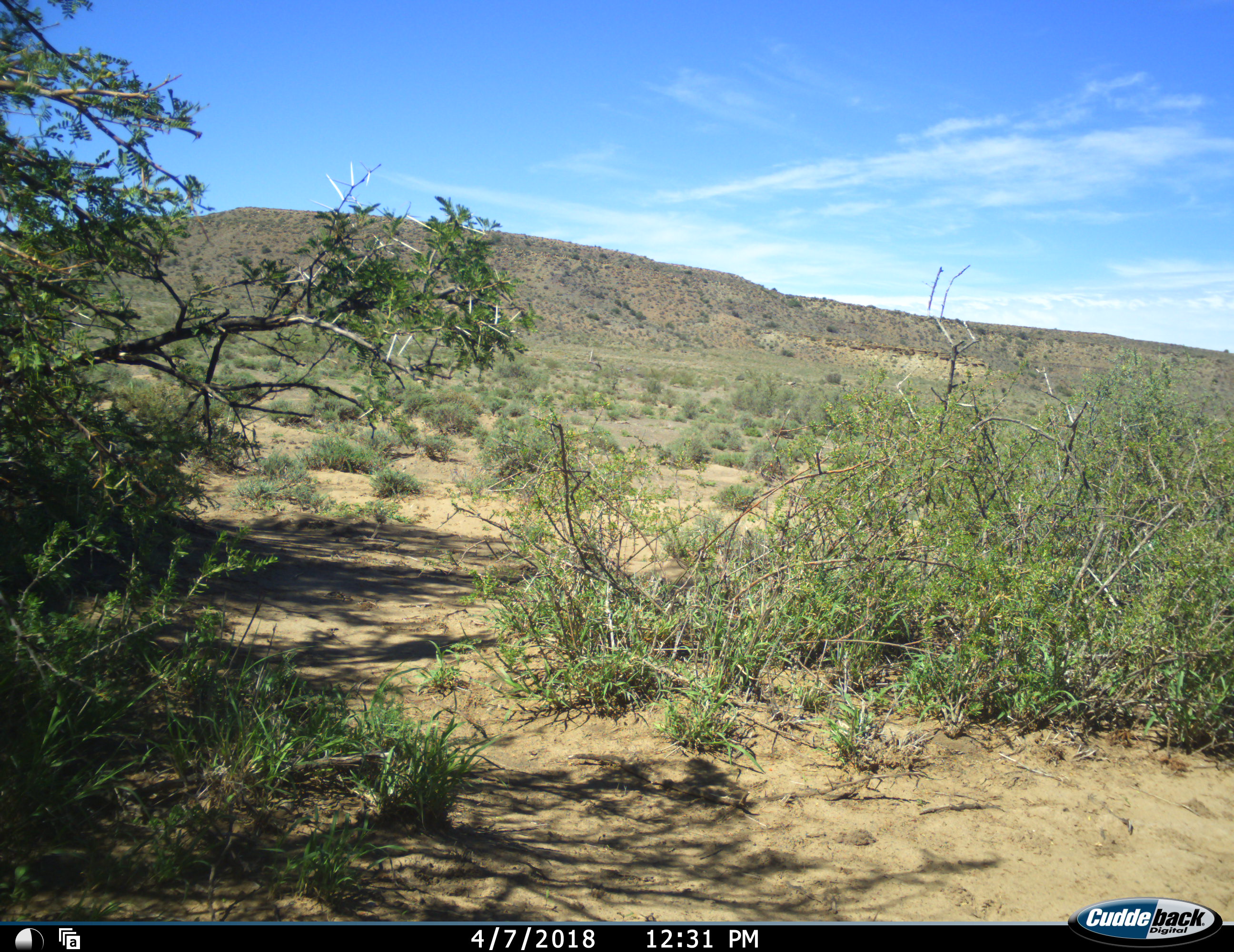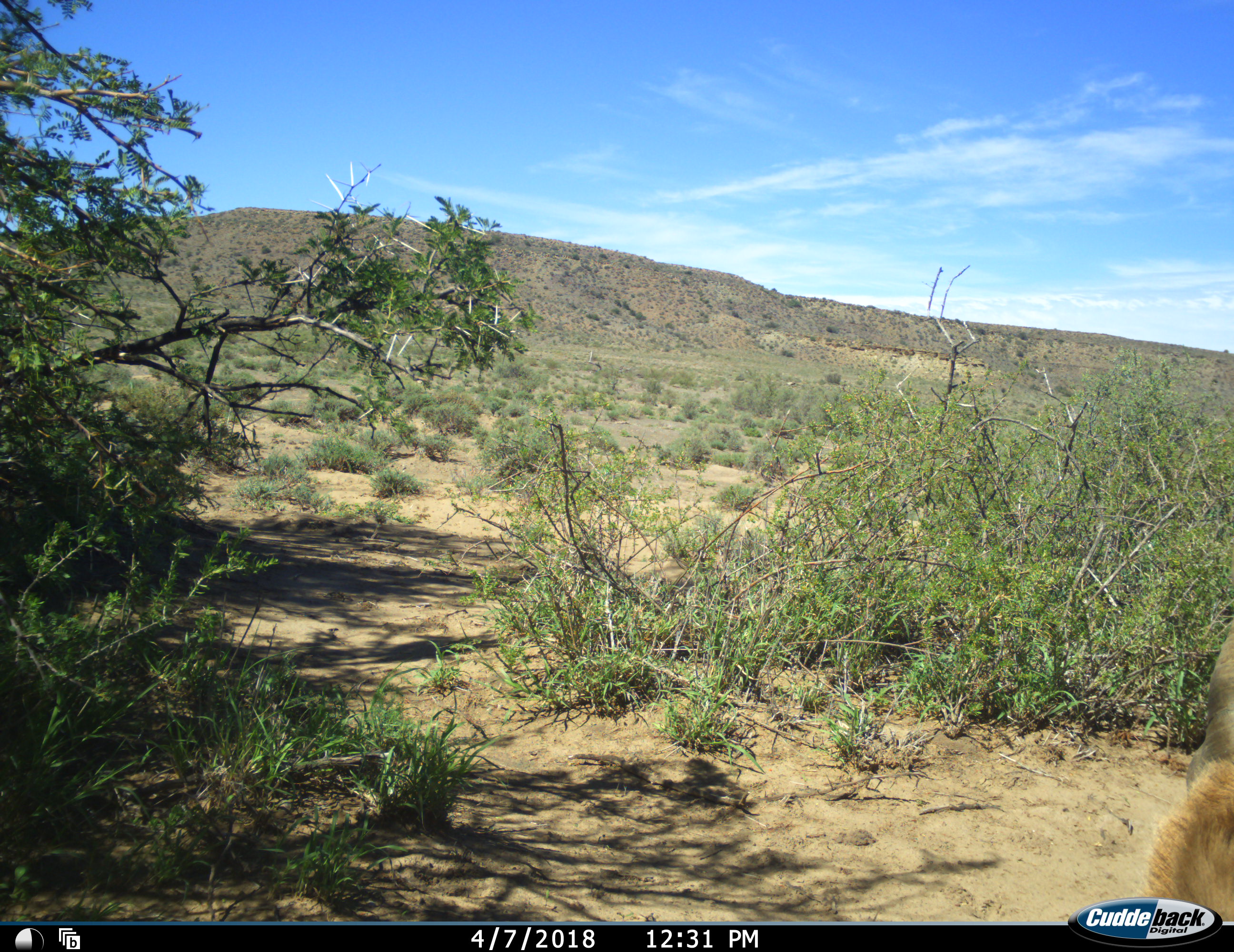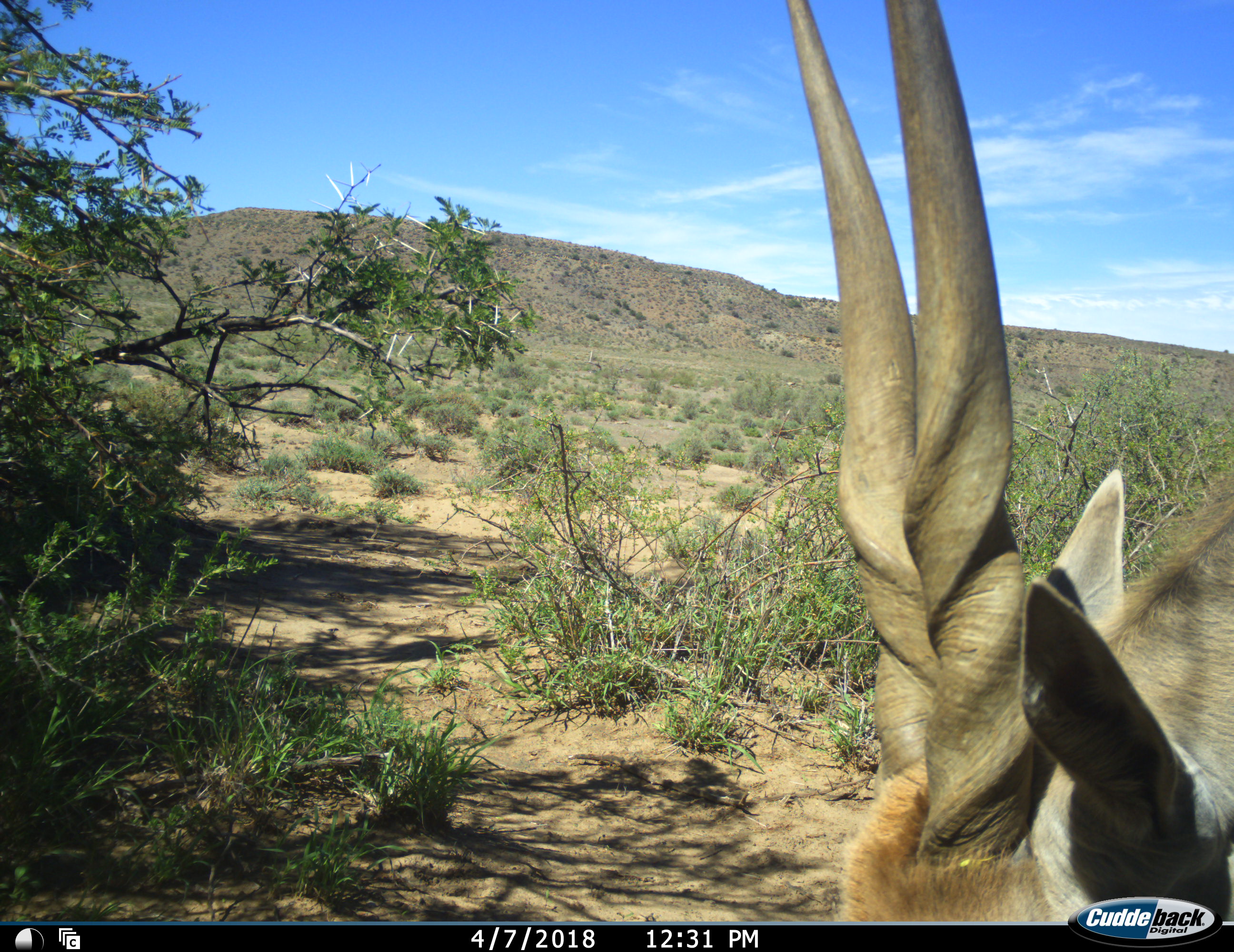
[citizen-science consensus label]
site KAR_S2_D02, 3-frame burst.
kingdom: Animalia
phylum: Chordata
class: Mammalia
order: Artiodactyla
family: Bovidae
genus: Tragelaphus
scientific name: Tragelaphus oryx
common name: eland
Eland (Tragelaphus oryx), count 1. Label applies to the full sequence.